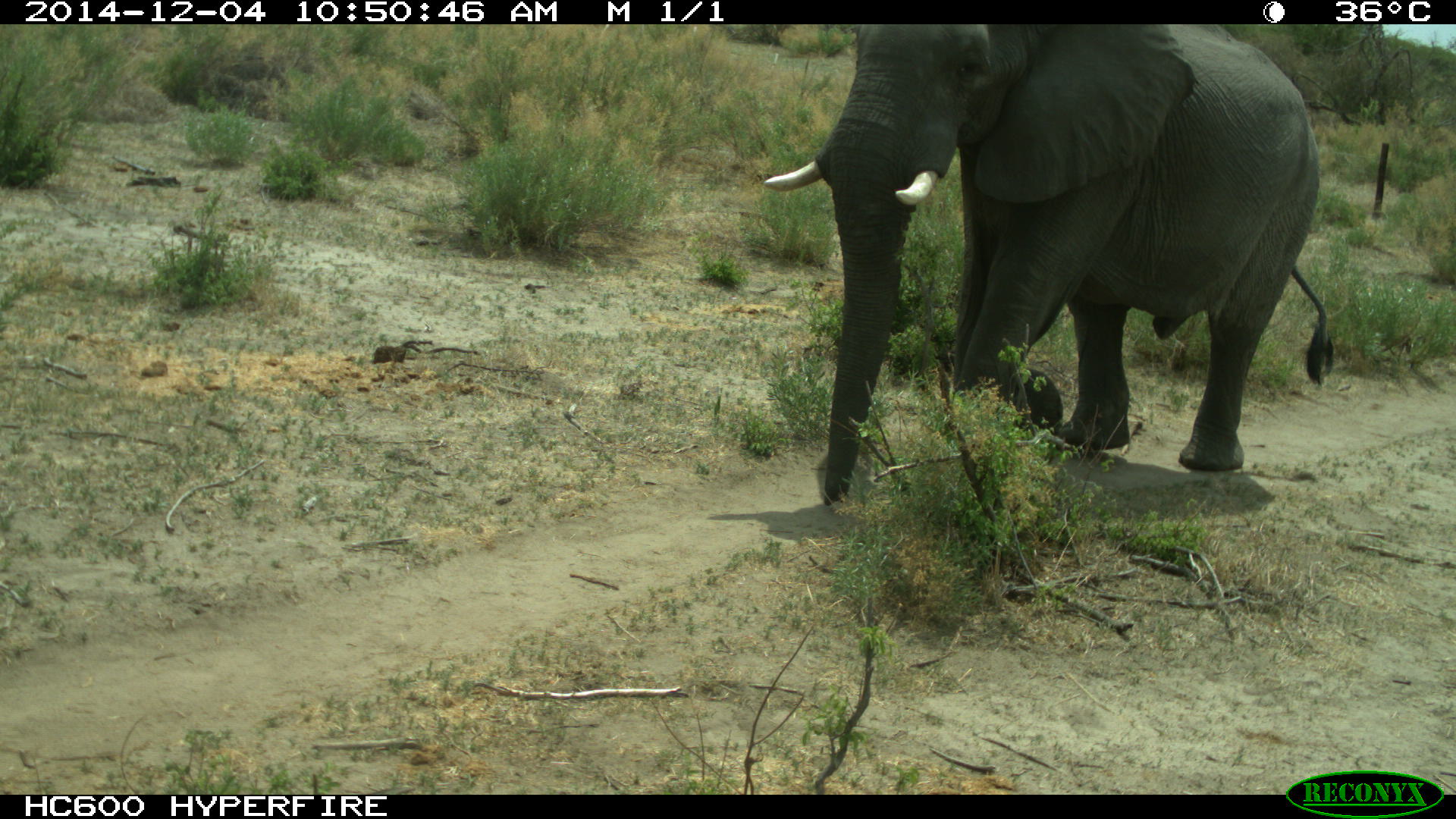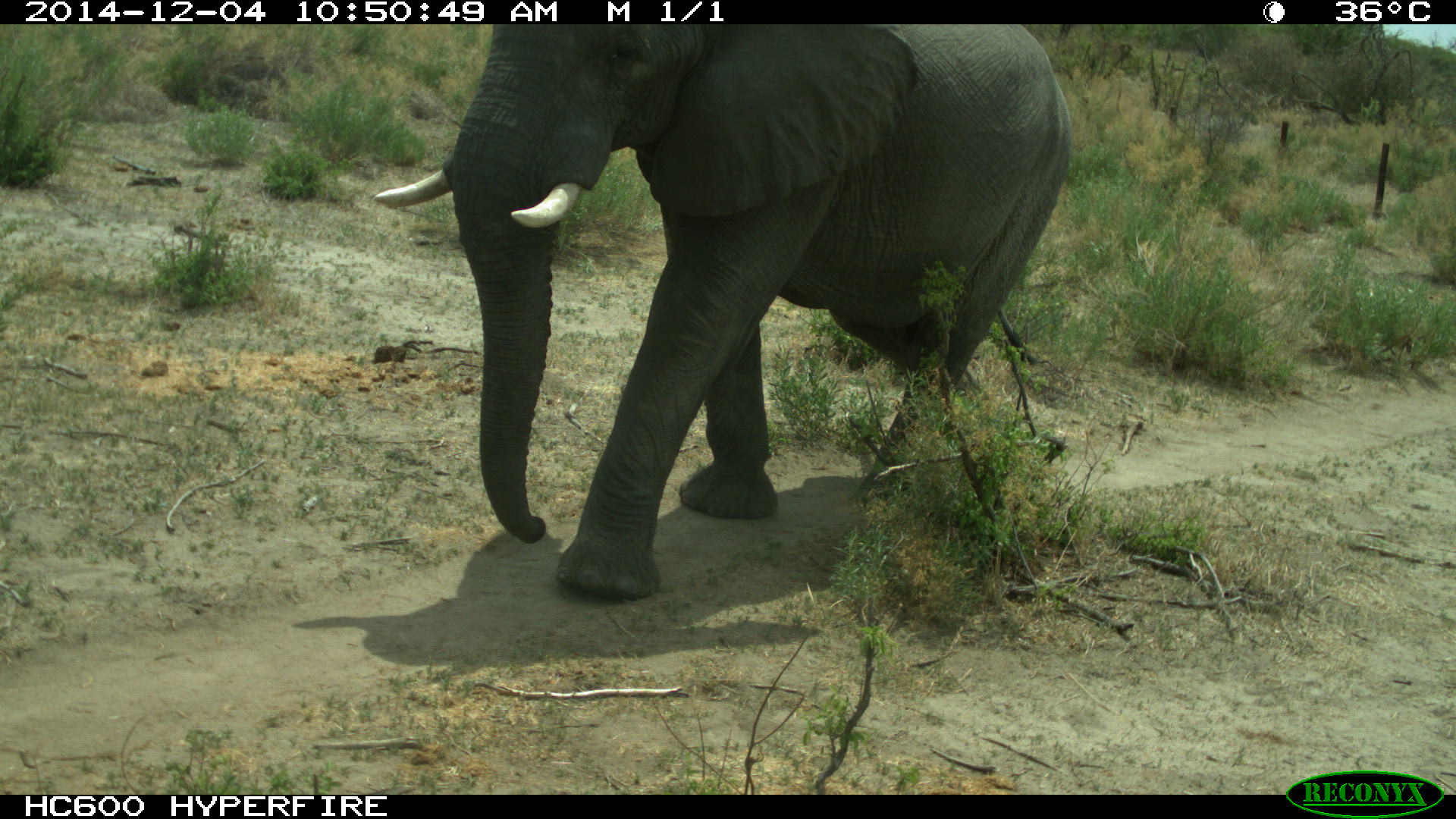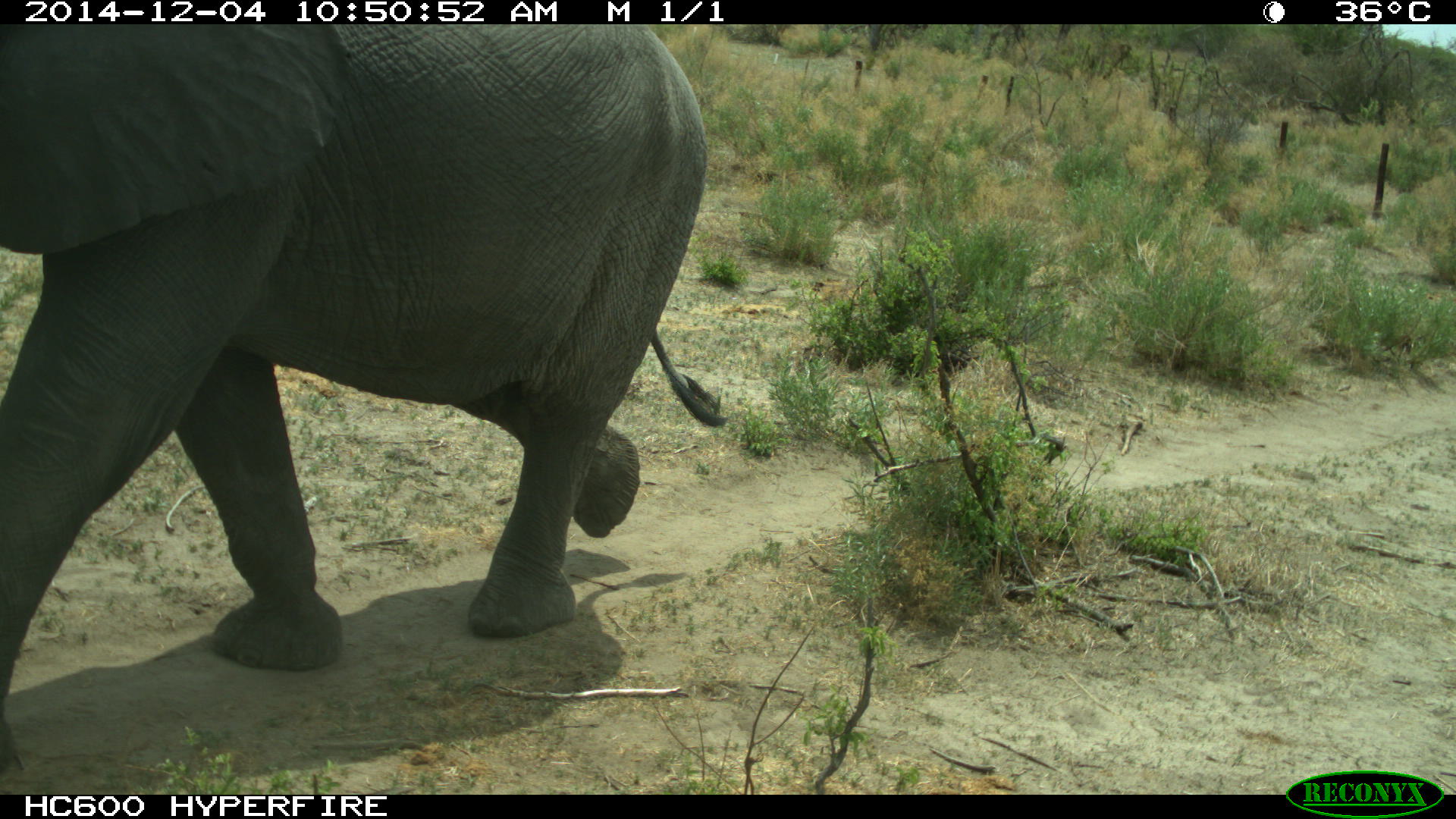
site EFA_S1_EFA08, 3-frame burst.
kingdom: Animalia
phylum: Chordata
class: Mammalia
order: Proboscidea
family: Elephantidae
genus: Loxodonta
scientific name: Loxodonta africana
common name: african bush elephant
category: elephant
Elephant (african bush elephant) (Loxodonta africana), count 1. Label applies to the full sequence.